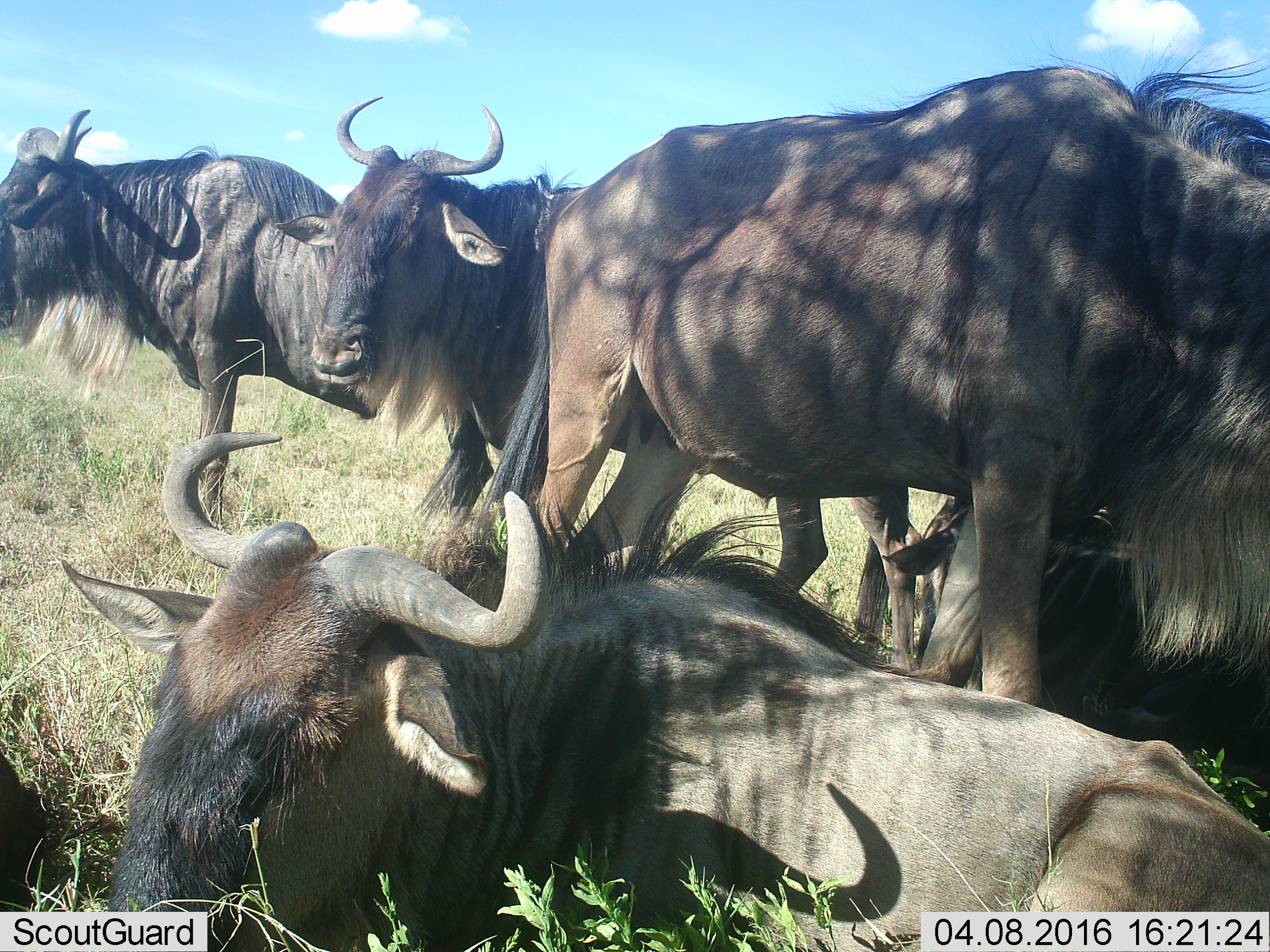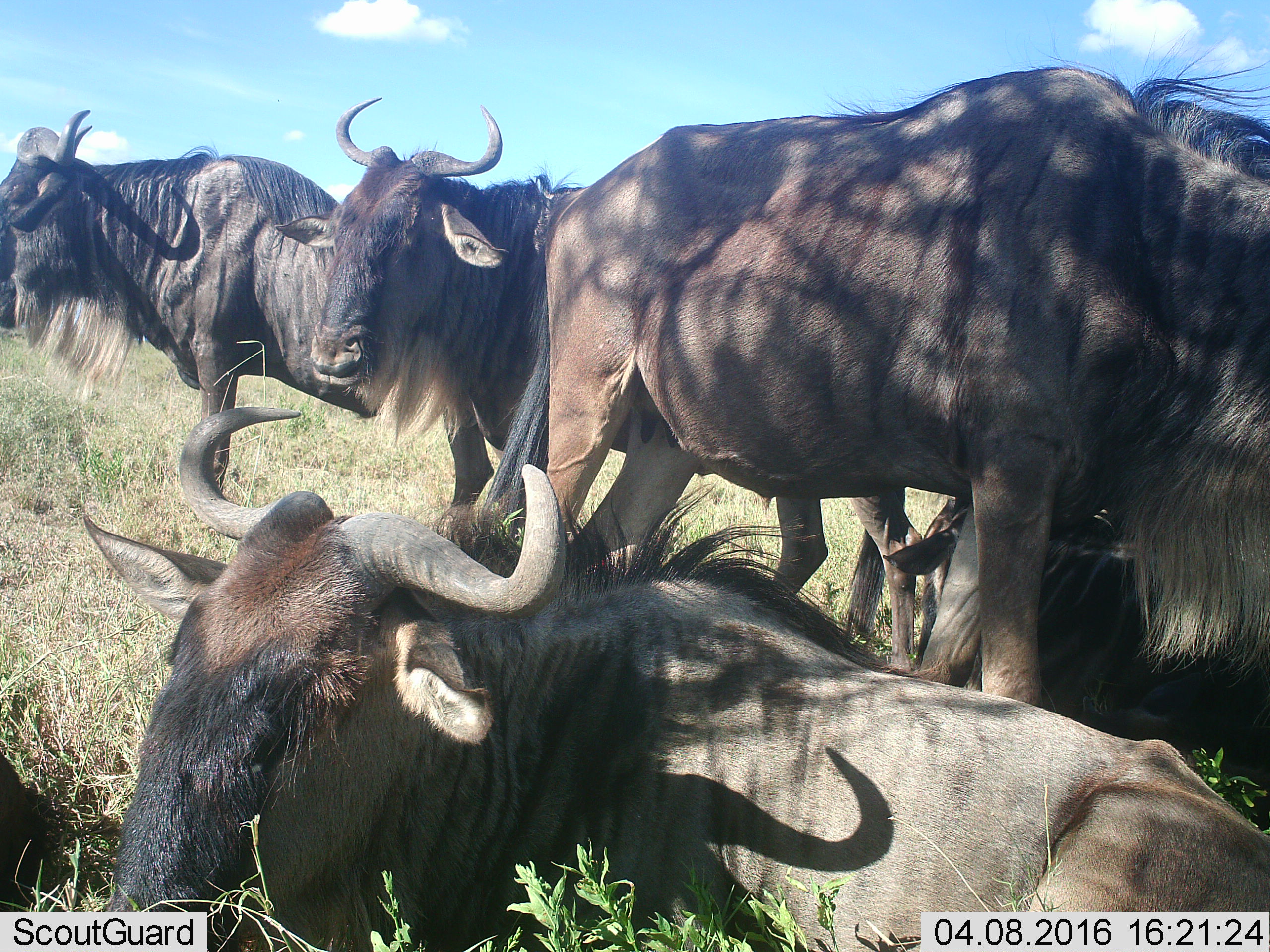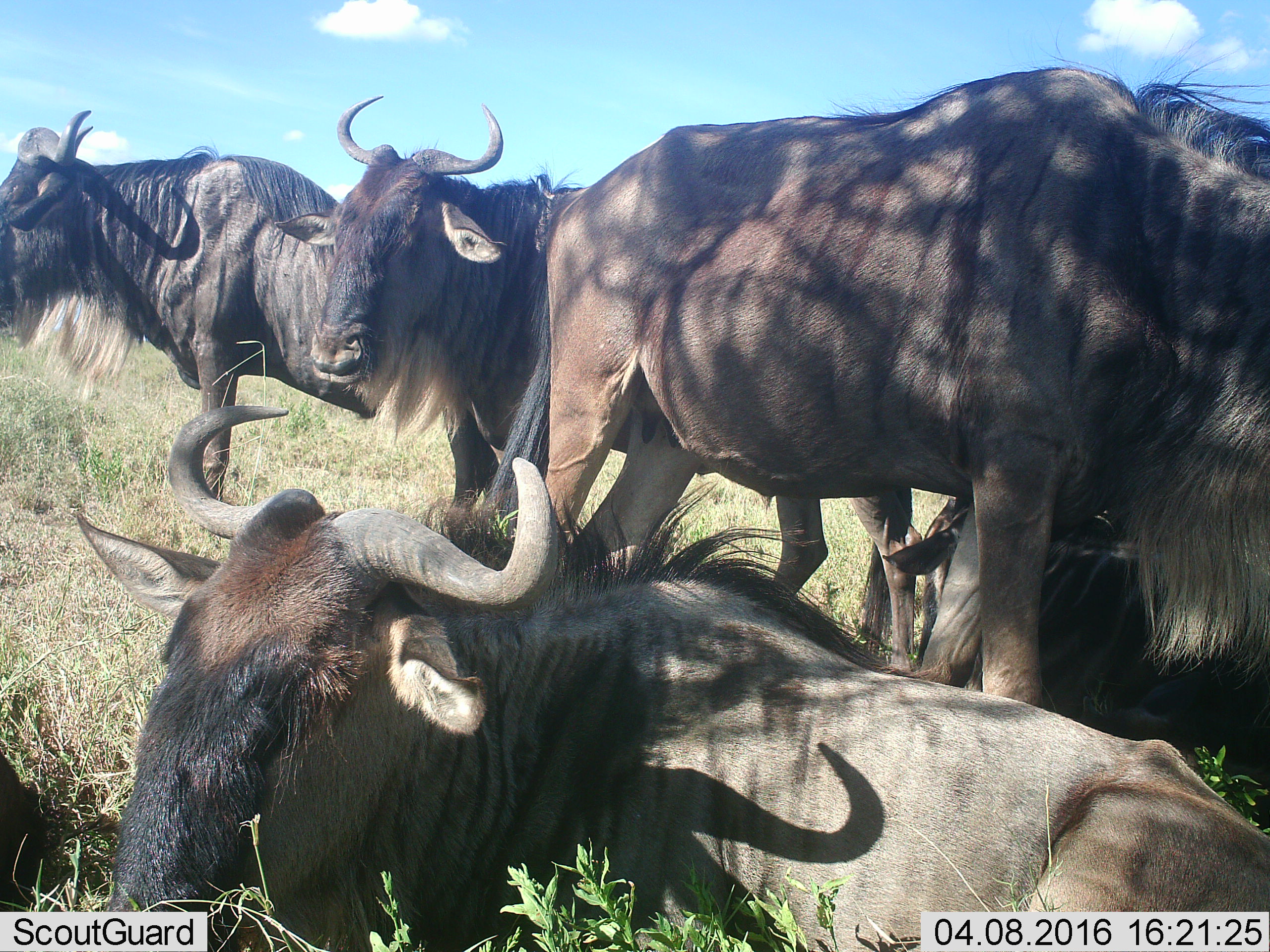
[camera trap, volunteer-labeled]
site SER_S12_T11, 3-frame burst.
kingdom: Animalia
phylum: Chordata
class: Mammalia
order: Artiodactyla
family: Bovidae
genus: Connochaetes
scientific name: Connochaetes taurinus taurinus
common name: blue wildebeest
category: wildebeestblue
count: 5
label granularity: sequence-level